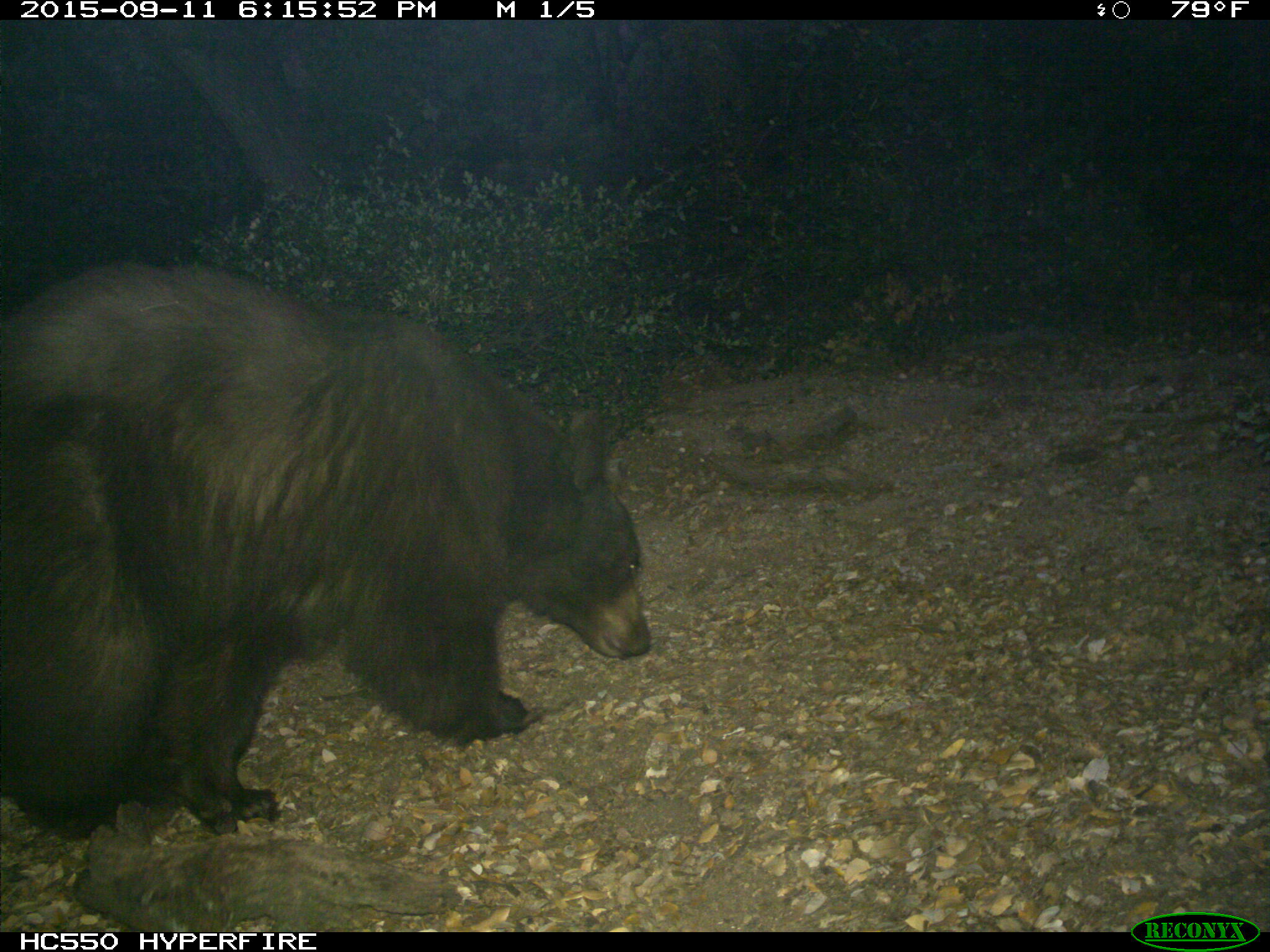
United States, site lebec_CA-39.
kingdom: Animalia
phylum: Chordata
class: Mammalia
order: Carnivora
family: Ursidae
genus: Ursus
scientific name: Ursus americanus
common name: american black bear